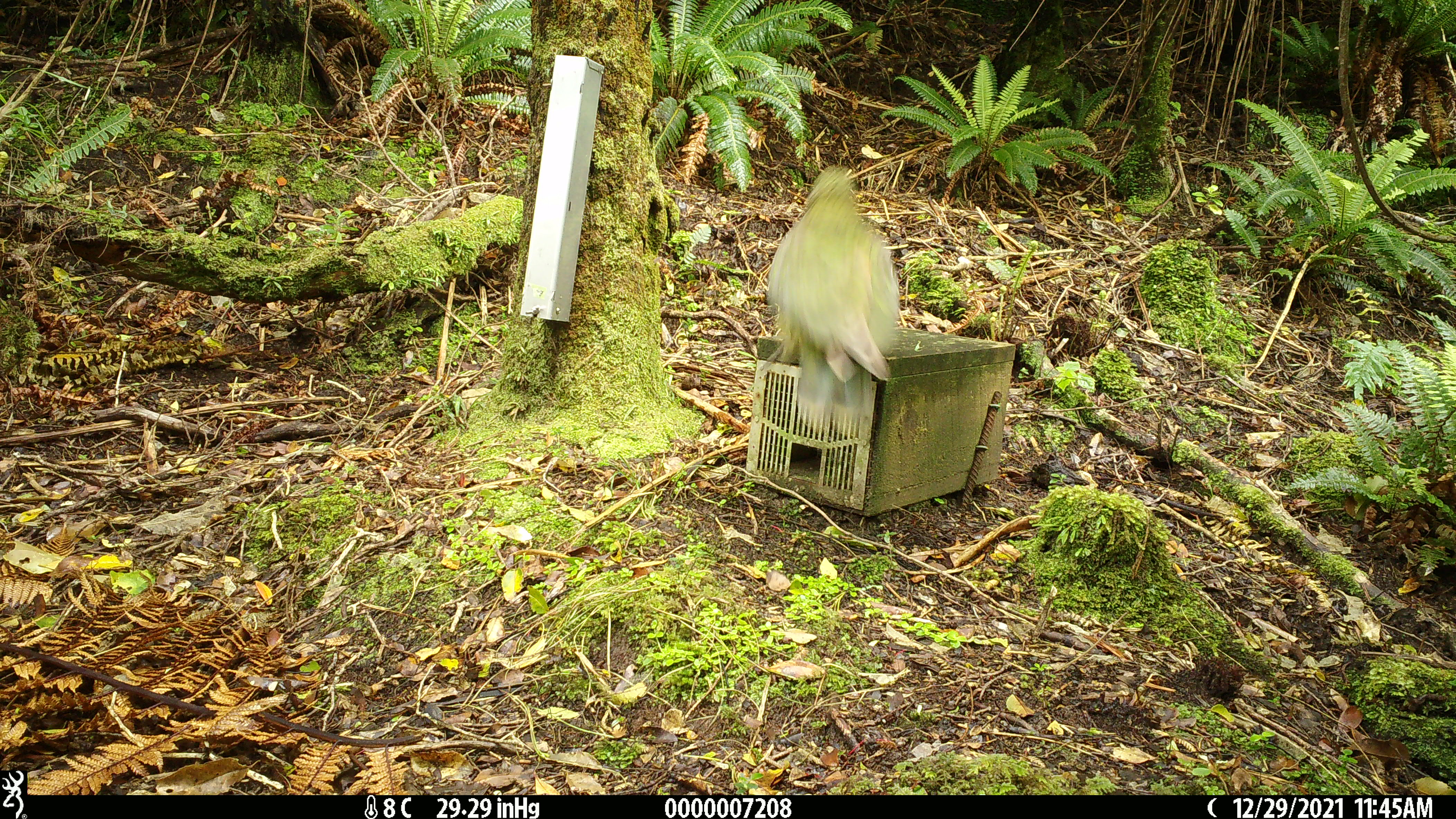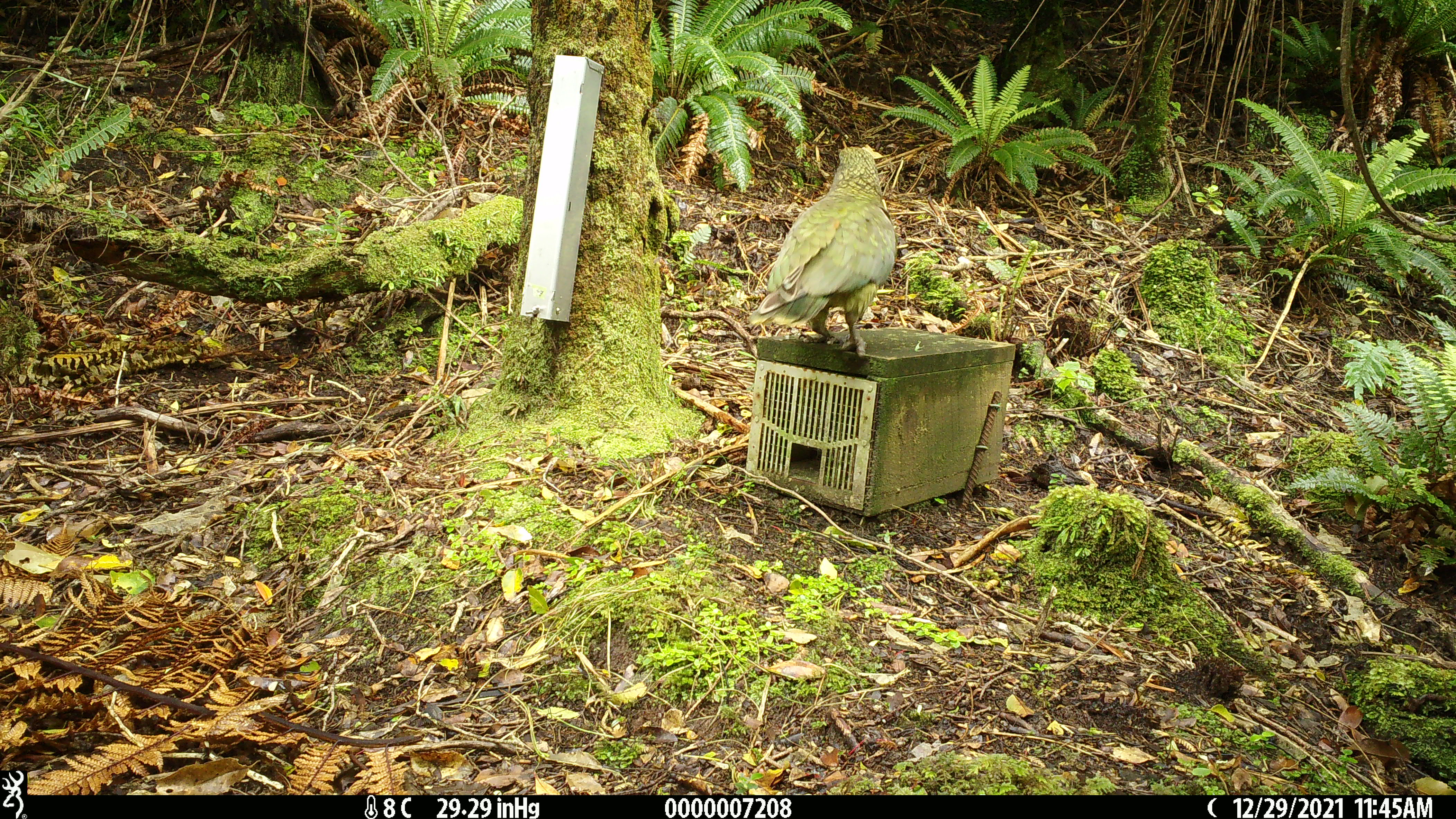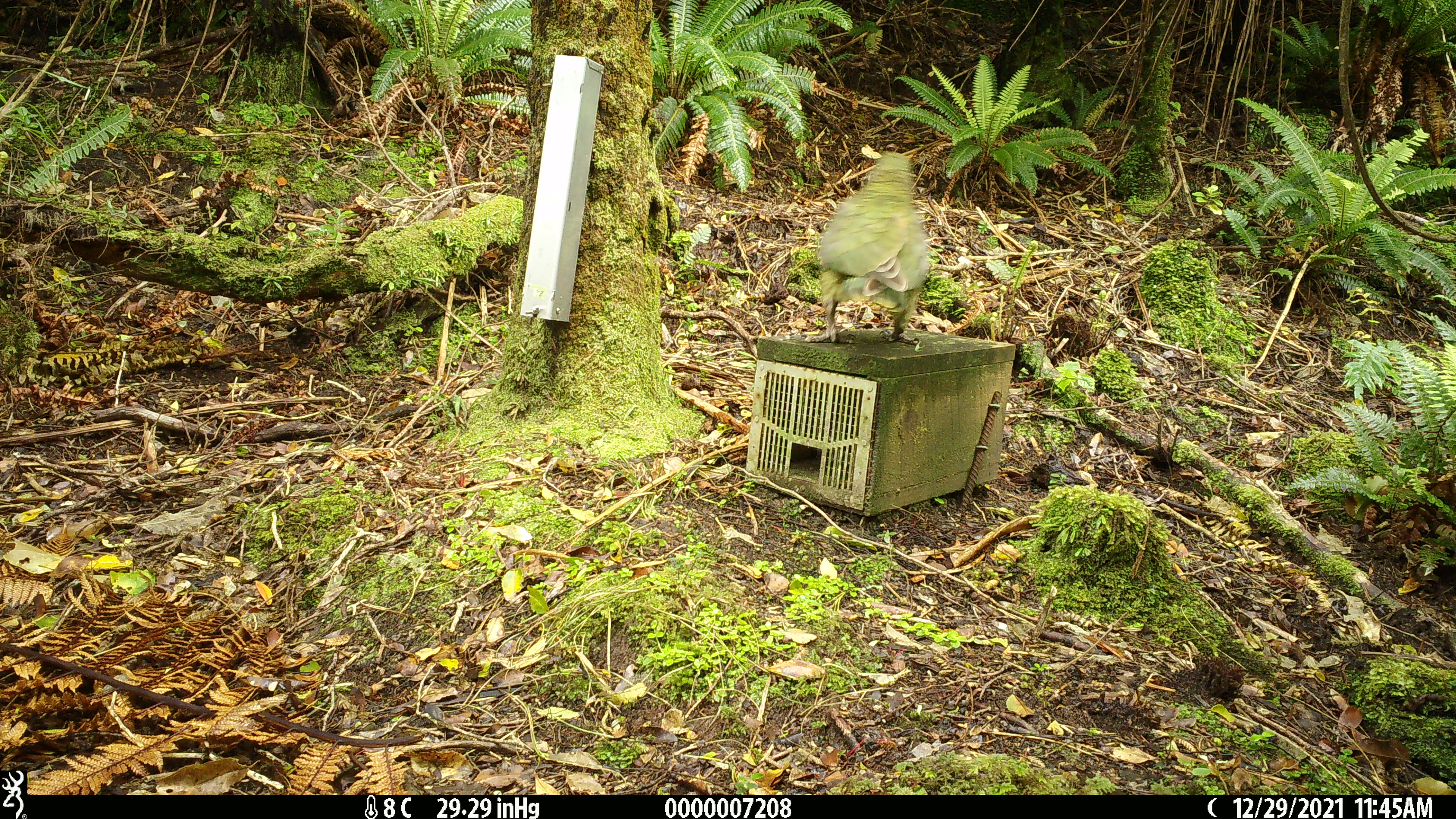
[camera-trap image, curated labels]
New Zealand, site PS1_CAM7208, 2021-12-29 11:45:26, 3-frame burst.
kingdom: Animalia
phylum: Chordata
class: Aves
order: Psittaciformes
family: Strigopidae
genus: Nestor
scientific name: Nestor notabilis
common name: kea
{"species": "kea (Nestor notabilis)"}